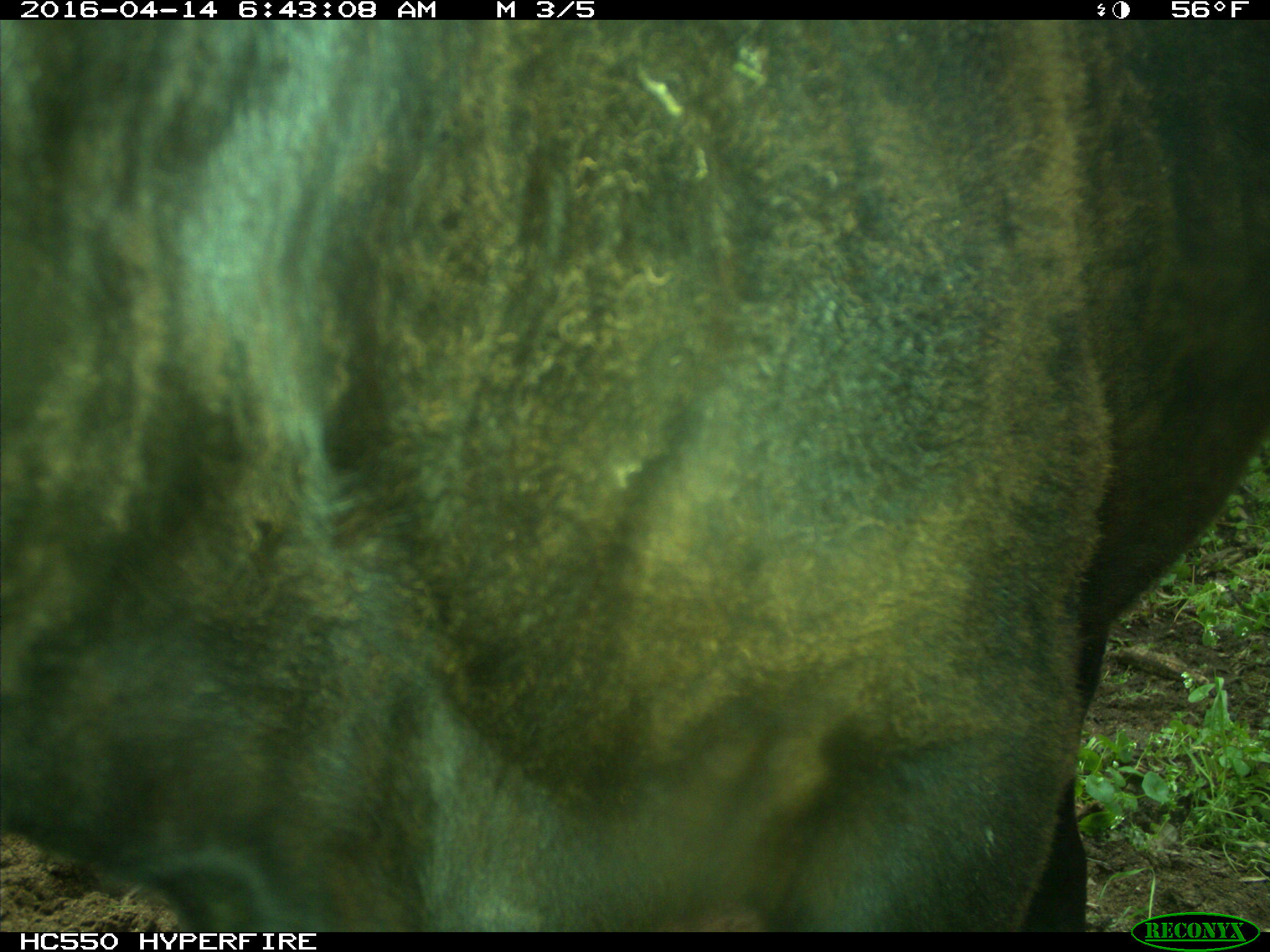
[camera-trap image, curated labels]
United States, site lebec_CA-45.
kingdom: Animalia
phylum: Chordata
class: Mammalia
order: Artiodactyla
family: Bovidae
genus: Bos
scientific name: Bos taurus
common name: domestic cow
Bos taurus (domestic cow).